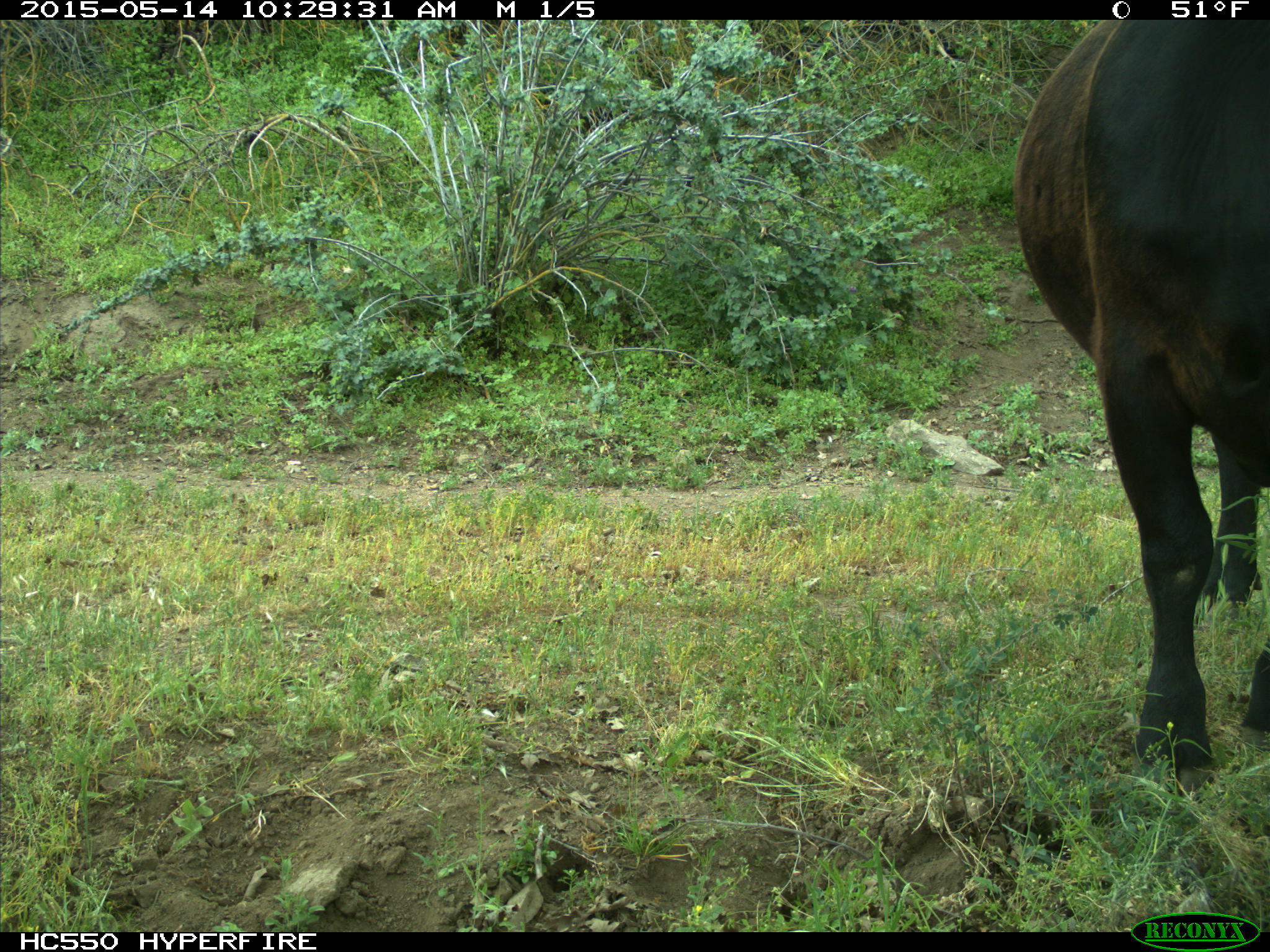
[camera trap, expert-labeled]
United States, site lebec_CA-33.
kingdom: Animalia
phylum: Chordata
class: Mammalia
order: Artiodactyla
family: Bovidae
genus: Bos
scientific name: Bos taurus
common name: domestic cow